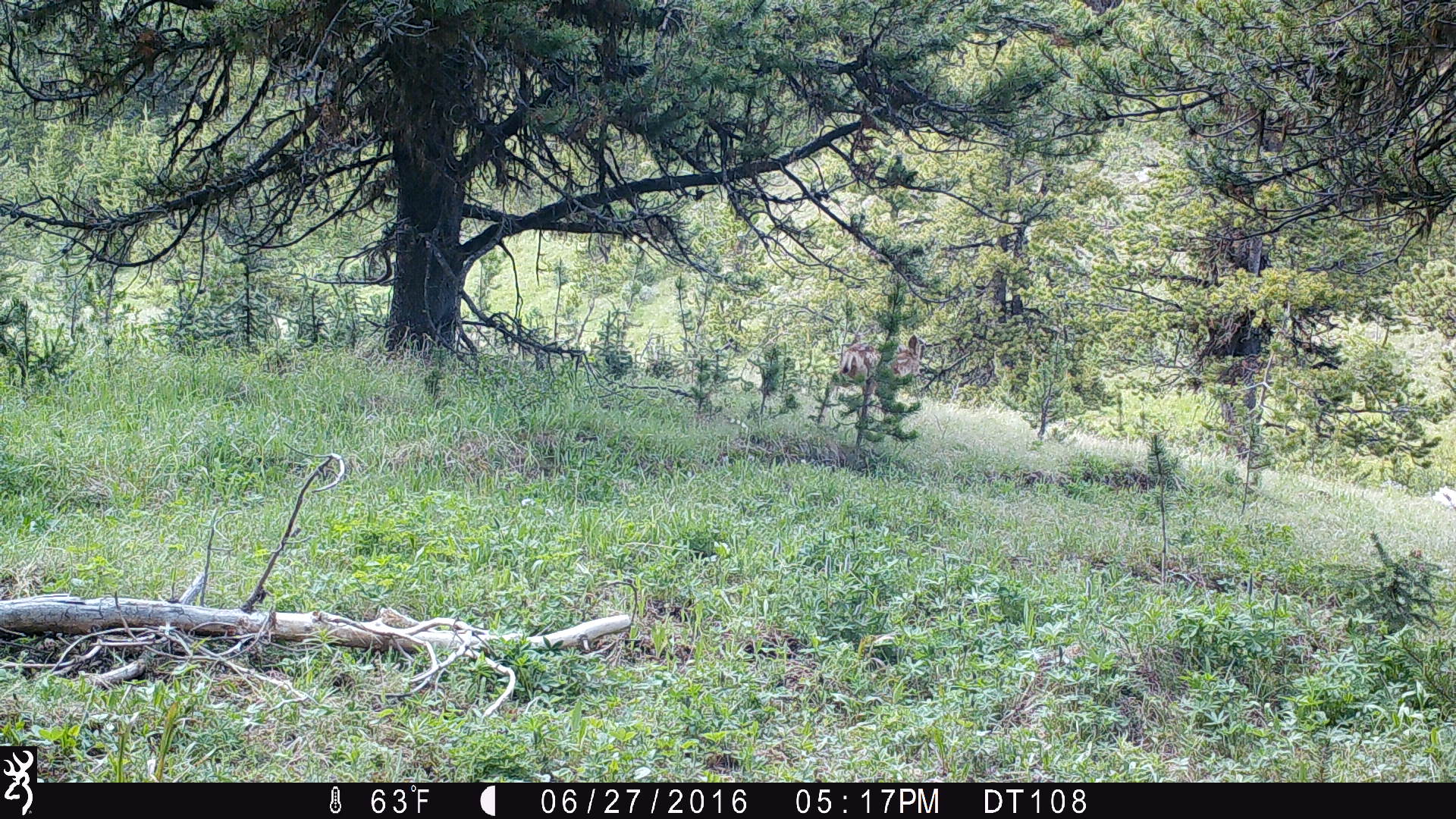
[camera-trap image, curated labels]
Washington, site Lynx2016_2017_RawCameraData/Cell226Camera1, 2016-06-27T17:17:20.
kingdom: Animalia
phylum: Chordata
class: Mammalia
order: Artiodactyla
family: Cervidae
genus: Odocoileus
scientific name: Odocoileus hemionus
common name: mule deer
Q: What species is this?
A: Odocoileus hemionus (mule deer).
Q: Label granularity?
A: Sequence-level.